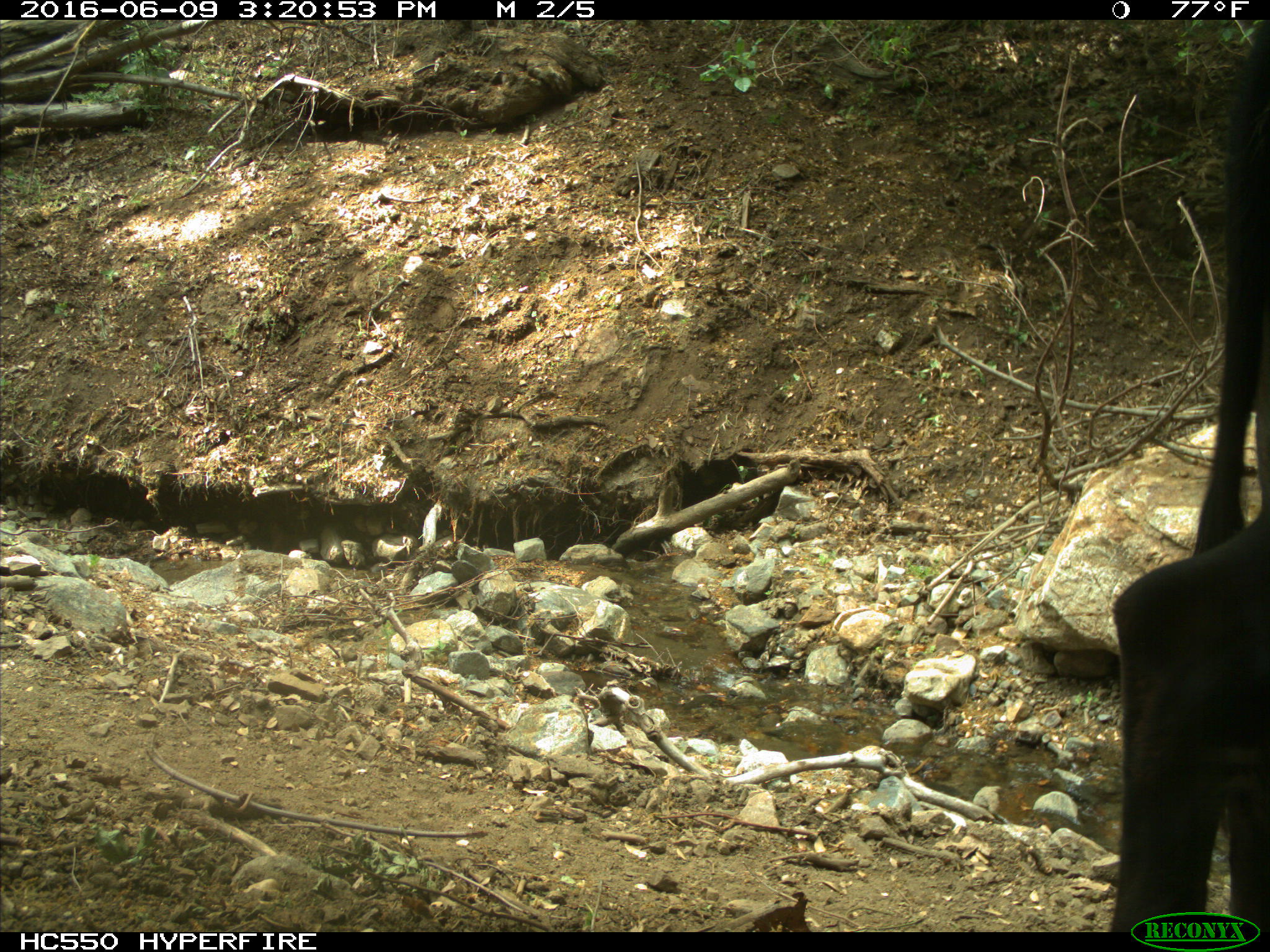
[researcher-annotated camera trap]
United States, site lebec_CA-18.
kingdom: Animalia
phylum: Chordata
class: Mammalia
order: Artiodactyla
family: Bovidae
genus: Bos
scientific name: Bos taurus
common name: domestic cow